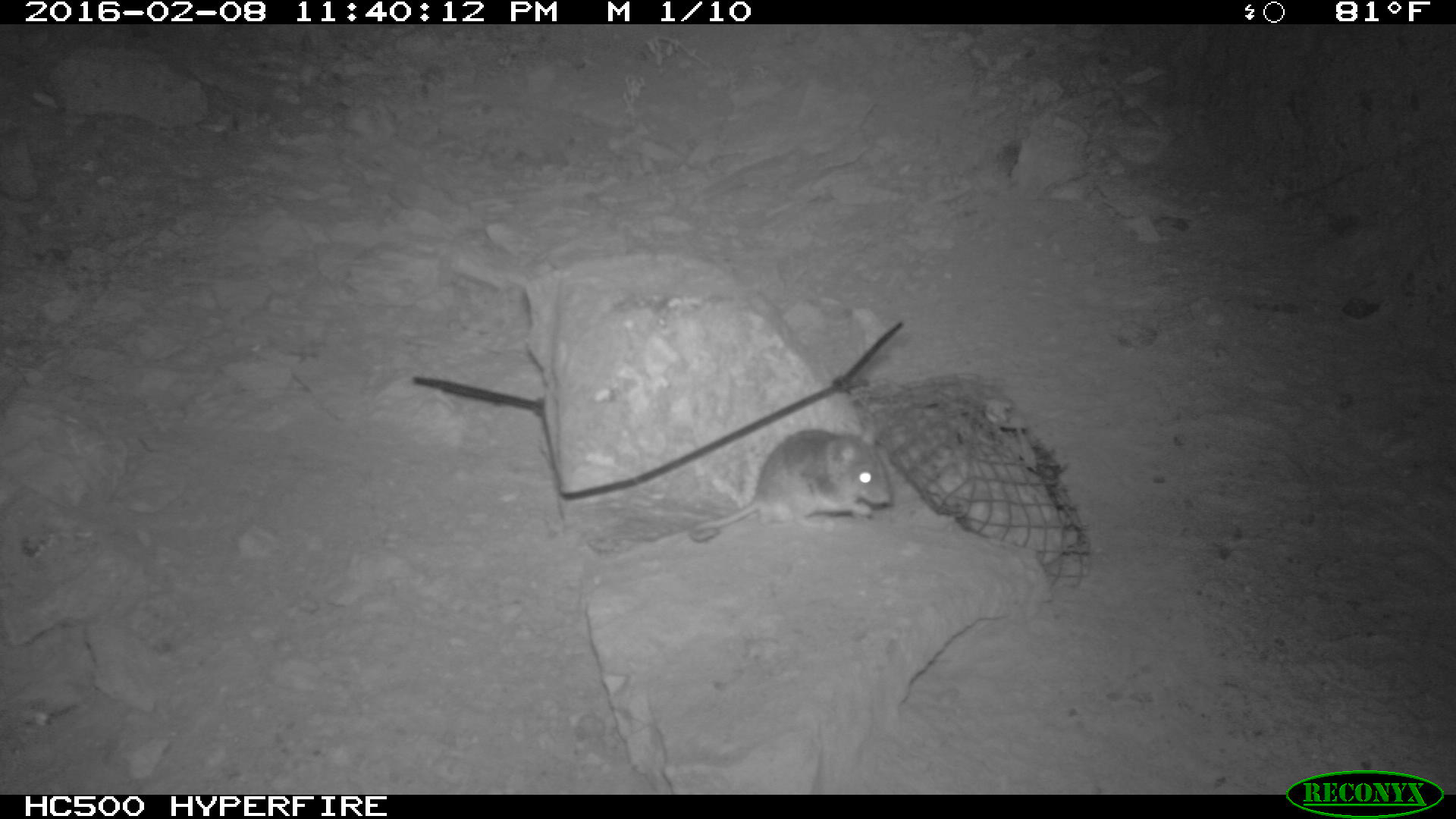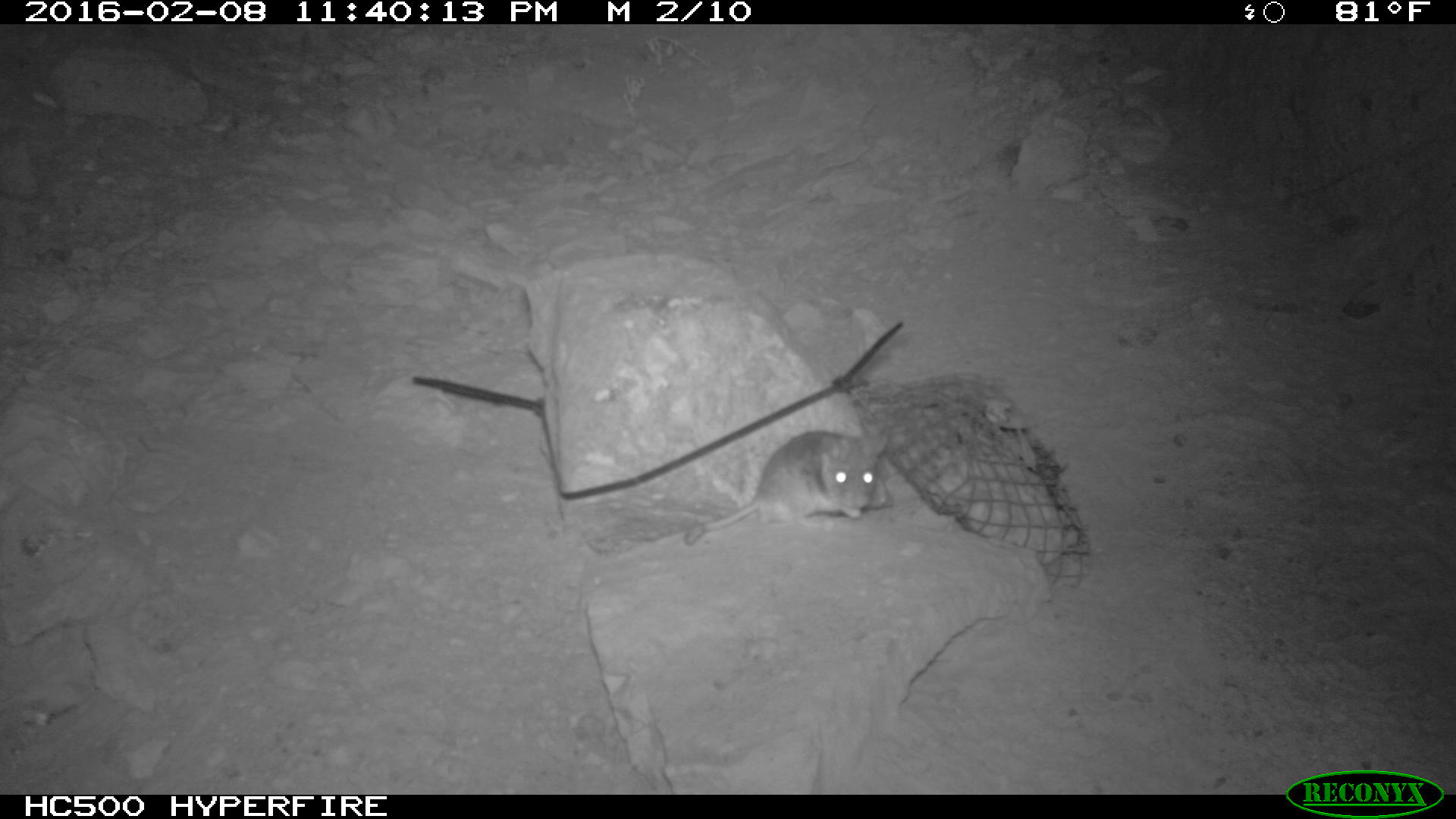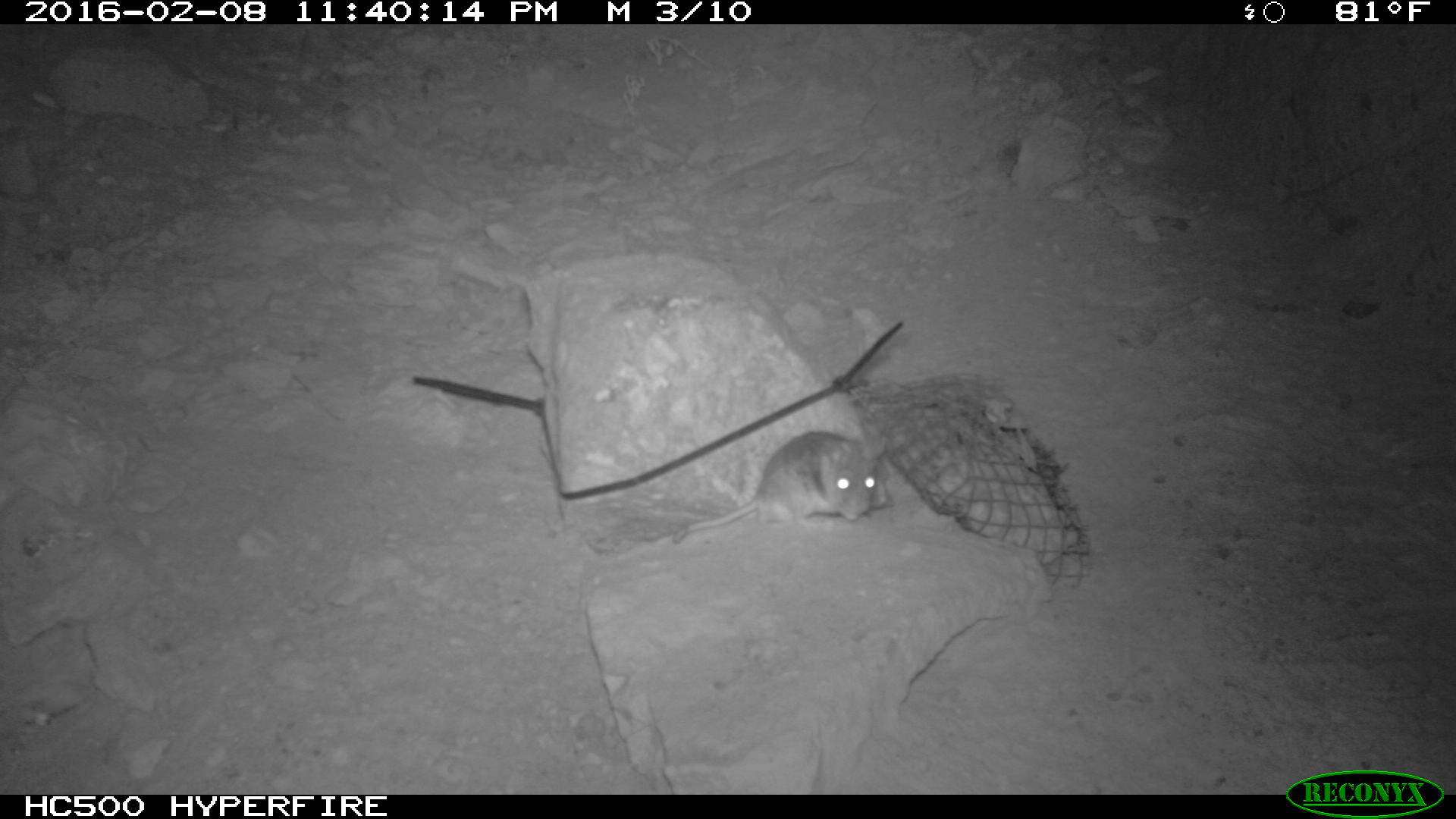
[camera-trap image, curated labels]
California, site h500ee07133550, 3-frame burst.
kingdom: Animalia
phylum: Chordata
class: Mammalia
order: Rodentia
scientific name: Rodentia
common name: rodent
Rodent (Rodentia).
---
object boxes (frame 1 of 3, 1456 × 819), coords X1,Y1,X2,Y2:
rodent: 689,419,893,541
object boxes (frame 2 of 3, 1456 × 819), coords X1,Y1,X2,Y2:
rodent: 663,423,895,542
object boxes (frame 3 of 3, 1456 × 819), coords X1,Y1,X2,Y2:
rodent: 654,430,886,544